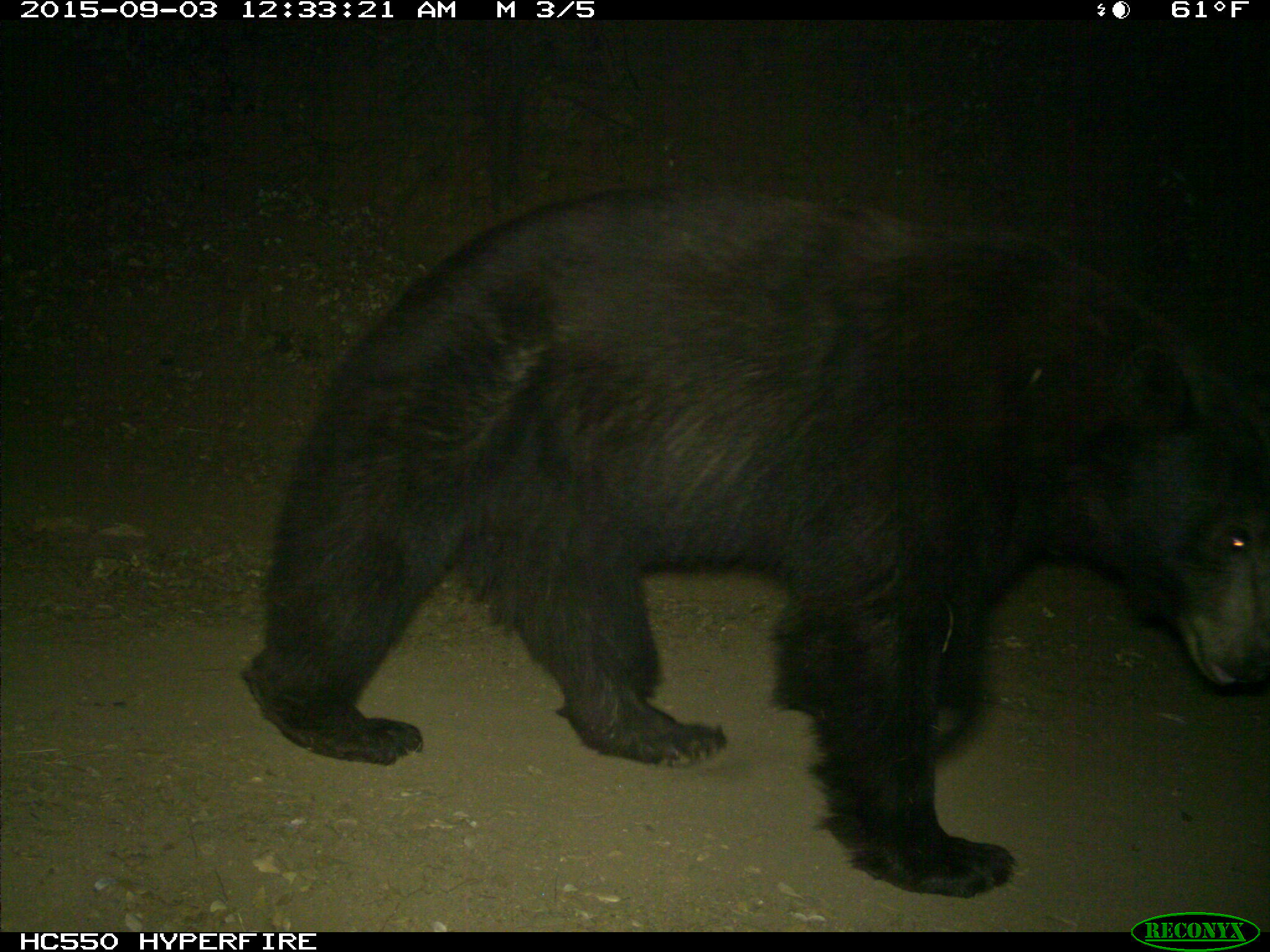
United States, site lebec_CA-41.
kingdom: Animalia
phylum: Chordata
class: Mammalia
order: Carnivora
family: Ursidae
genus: Ursus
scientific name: Ursus americanus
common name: american black bear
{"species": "Ursus americanus (american black bear)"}